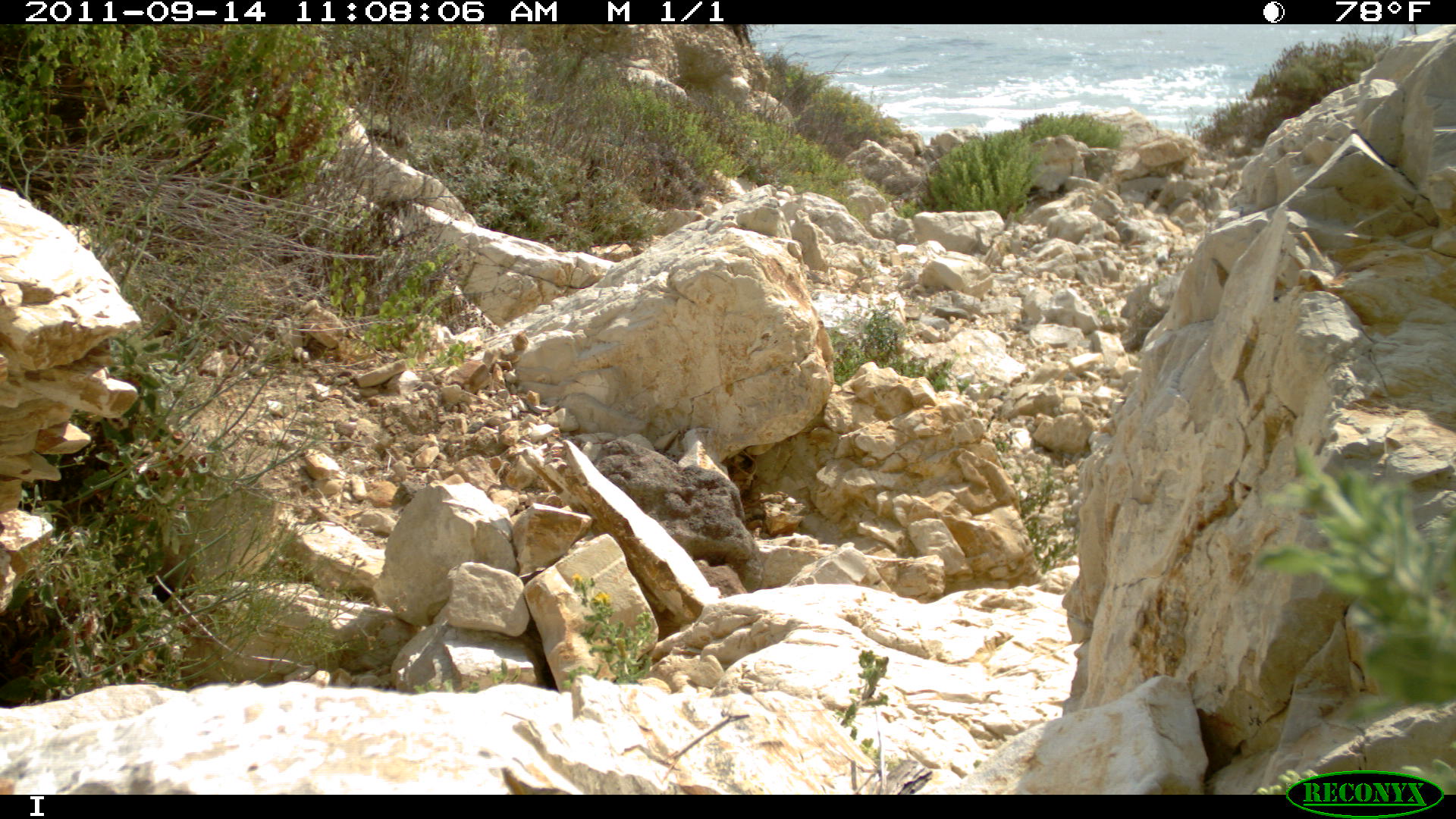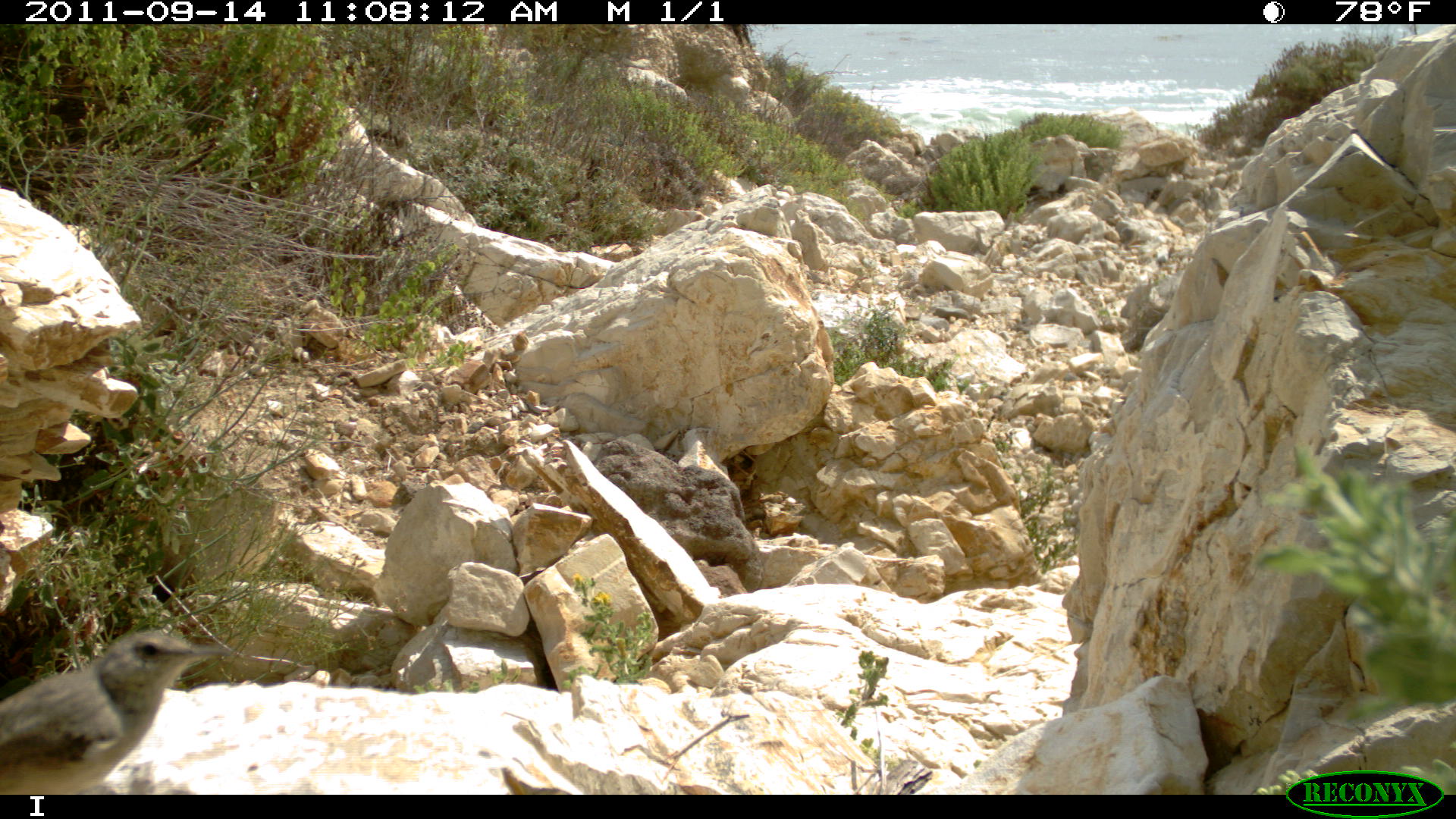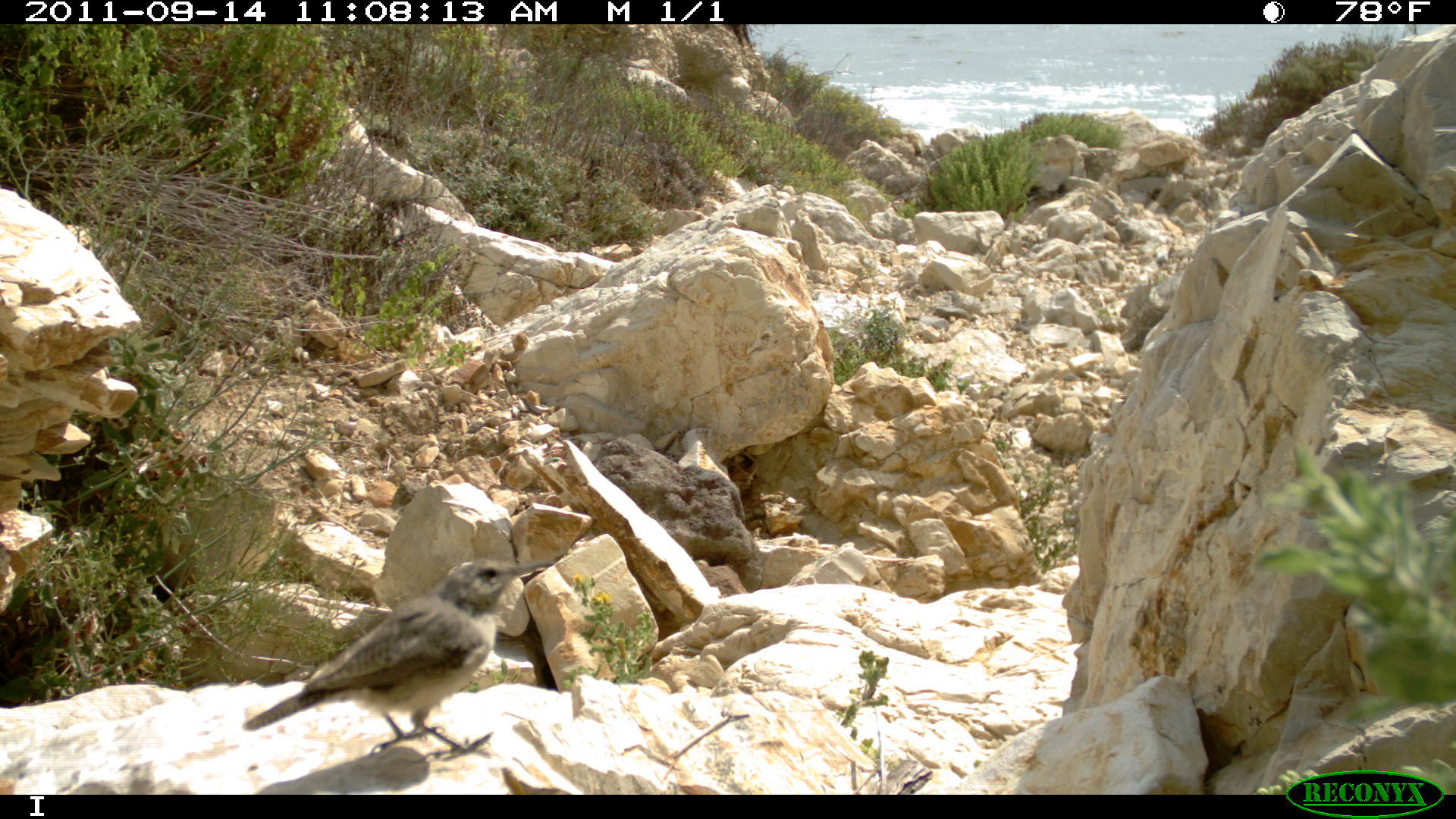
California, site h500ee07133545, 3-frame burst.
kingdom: Animalia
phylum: Chordata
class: Aves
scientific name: Aves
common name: bird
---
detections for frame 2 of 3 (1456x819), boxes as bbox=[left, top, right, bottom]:
bird: bbox=[0, 629, 231, 795]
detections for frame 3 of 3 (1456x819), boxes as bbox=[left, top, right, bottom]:
bird: bbox=[243, 558, 554, 764]